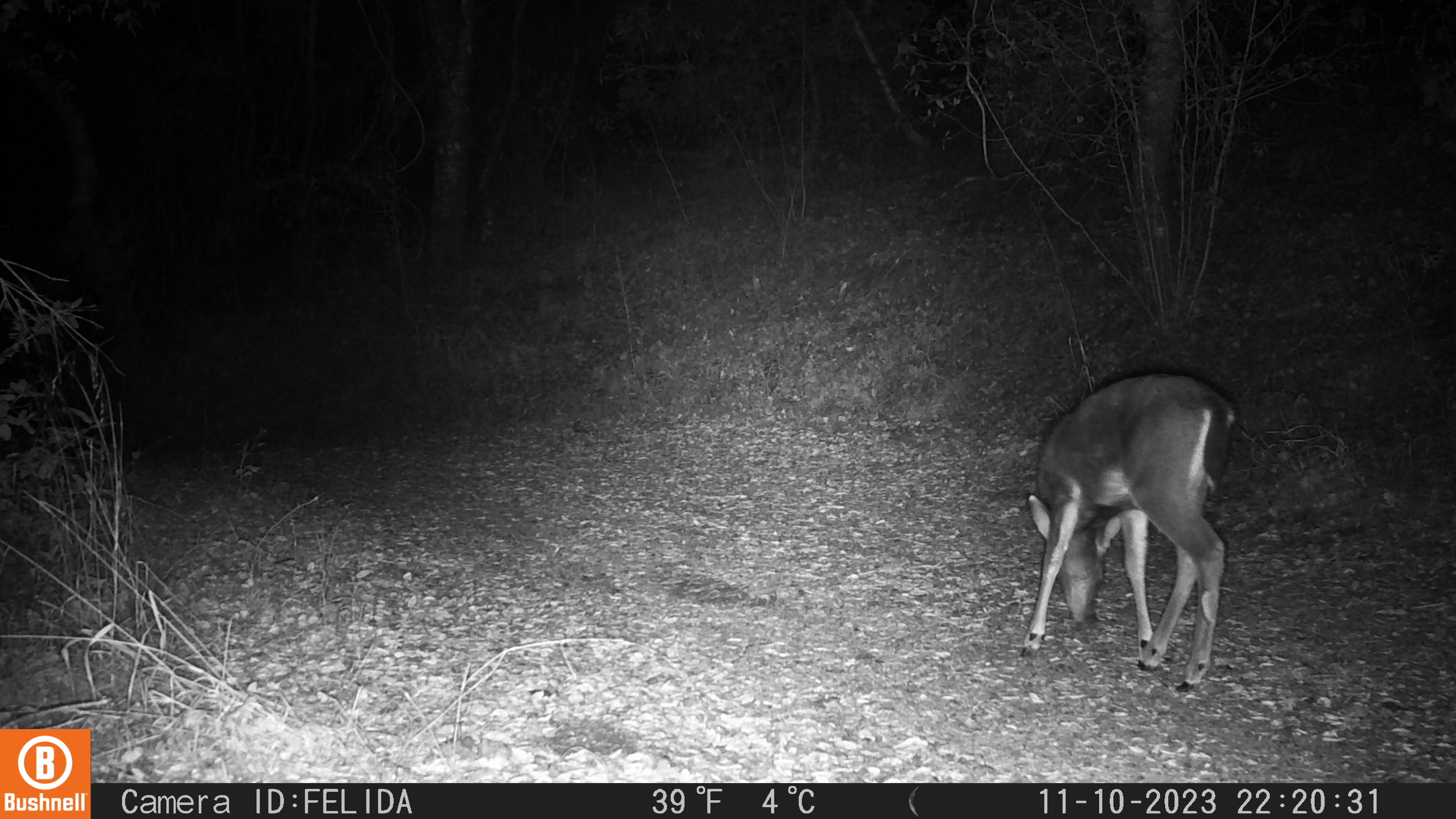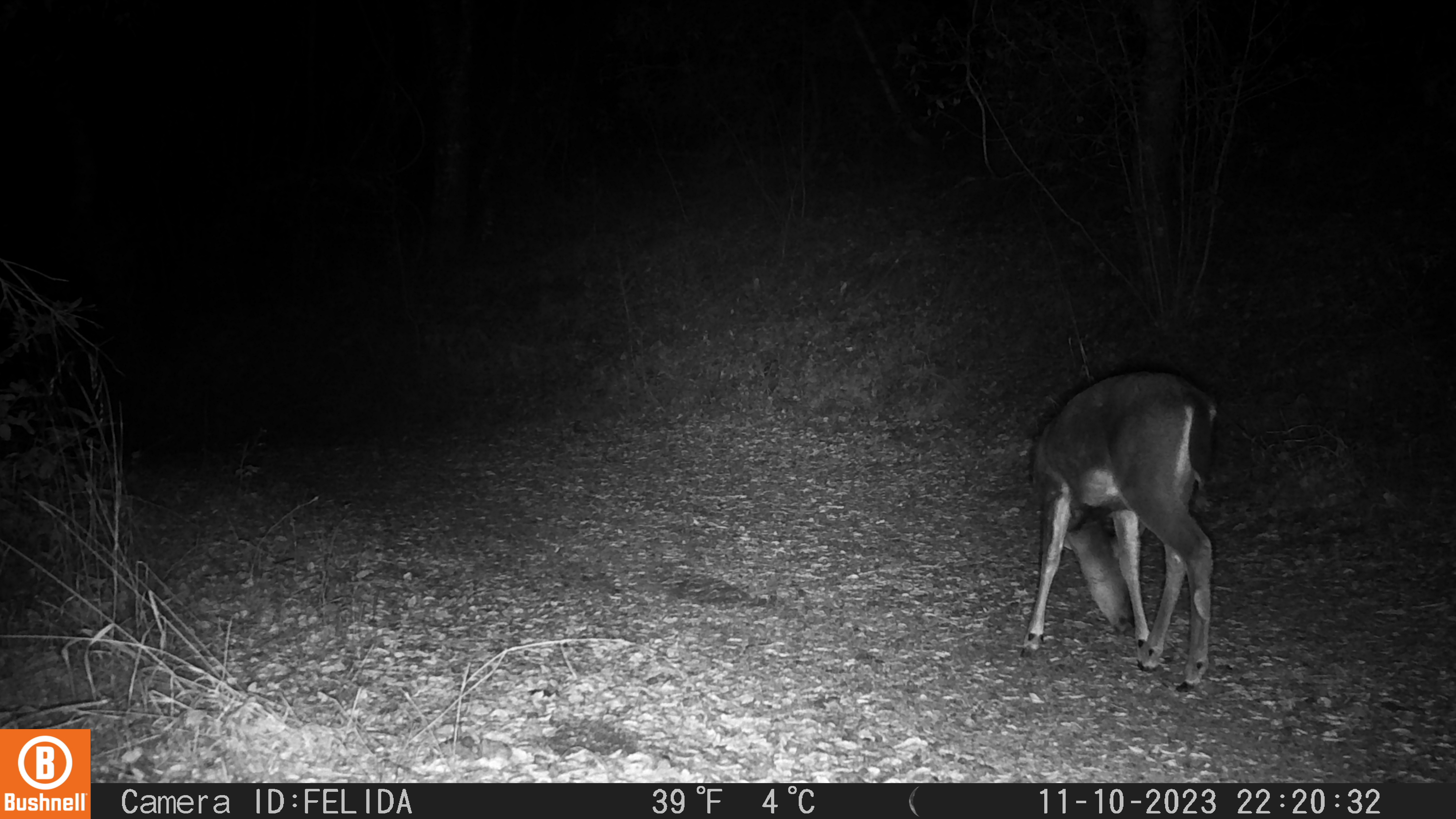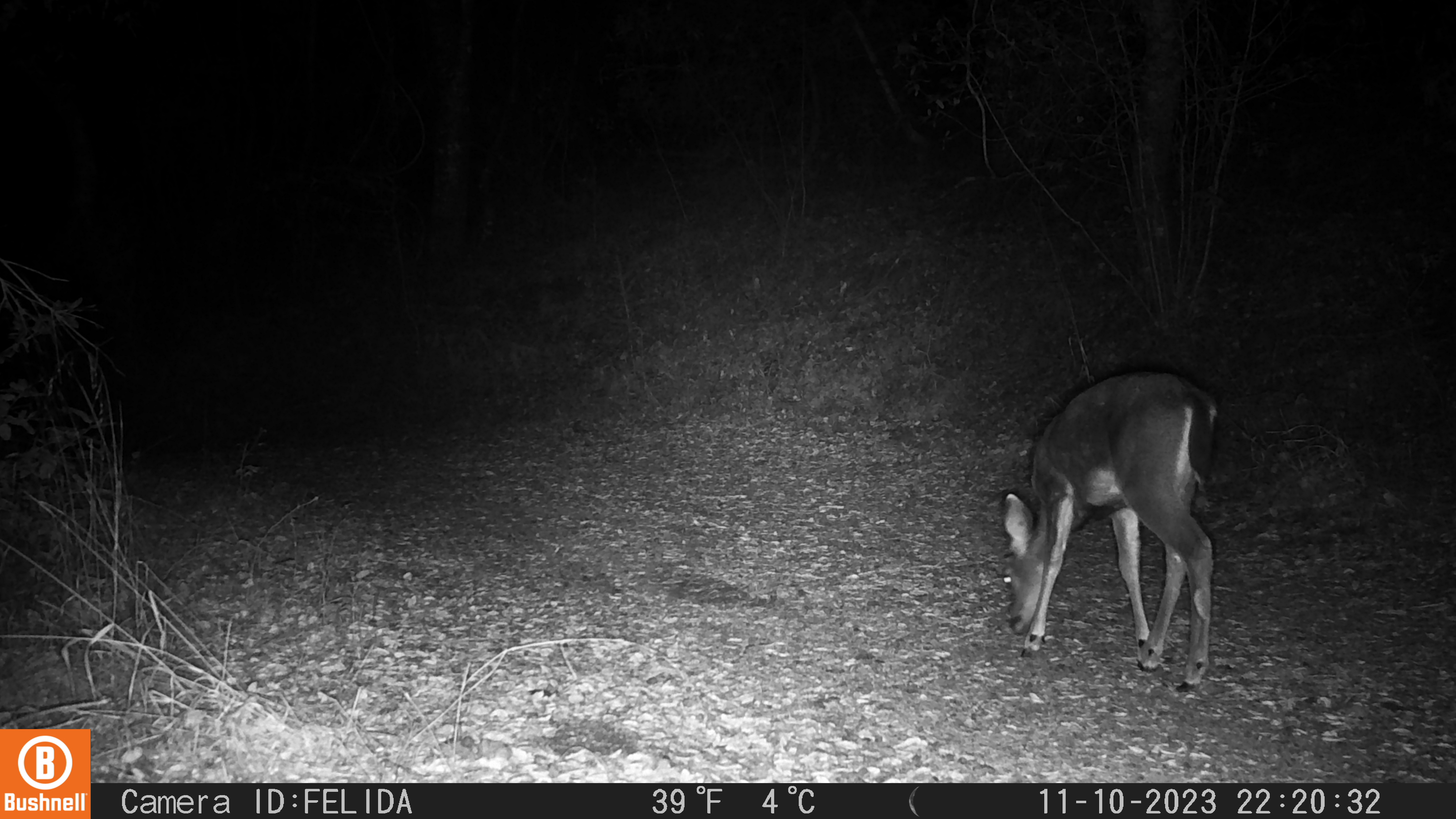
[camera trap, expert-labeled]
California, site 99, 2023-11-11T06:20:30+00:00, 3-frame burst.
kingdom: Animalia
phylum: Chordata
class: Mammalia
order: Artiodactyla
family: Cervidae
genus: Odocoileus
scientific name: Odocoileus hemionus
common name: mule deer